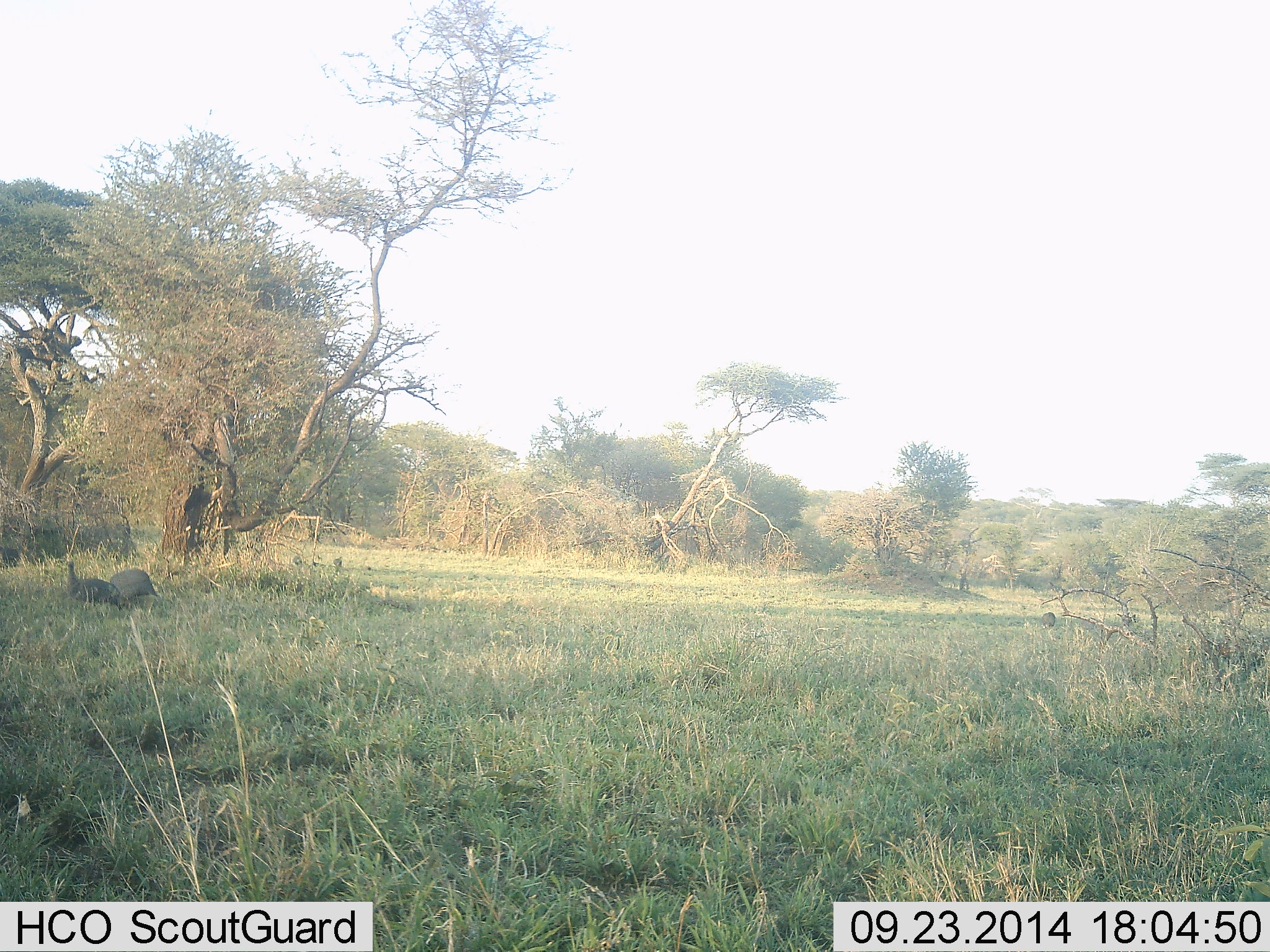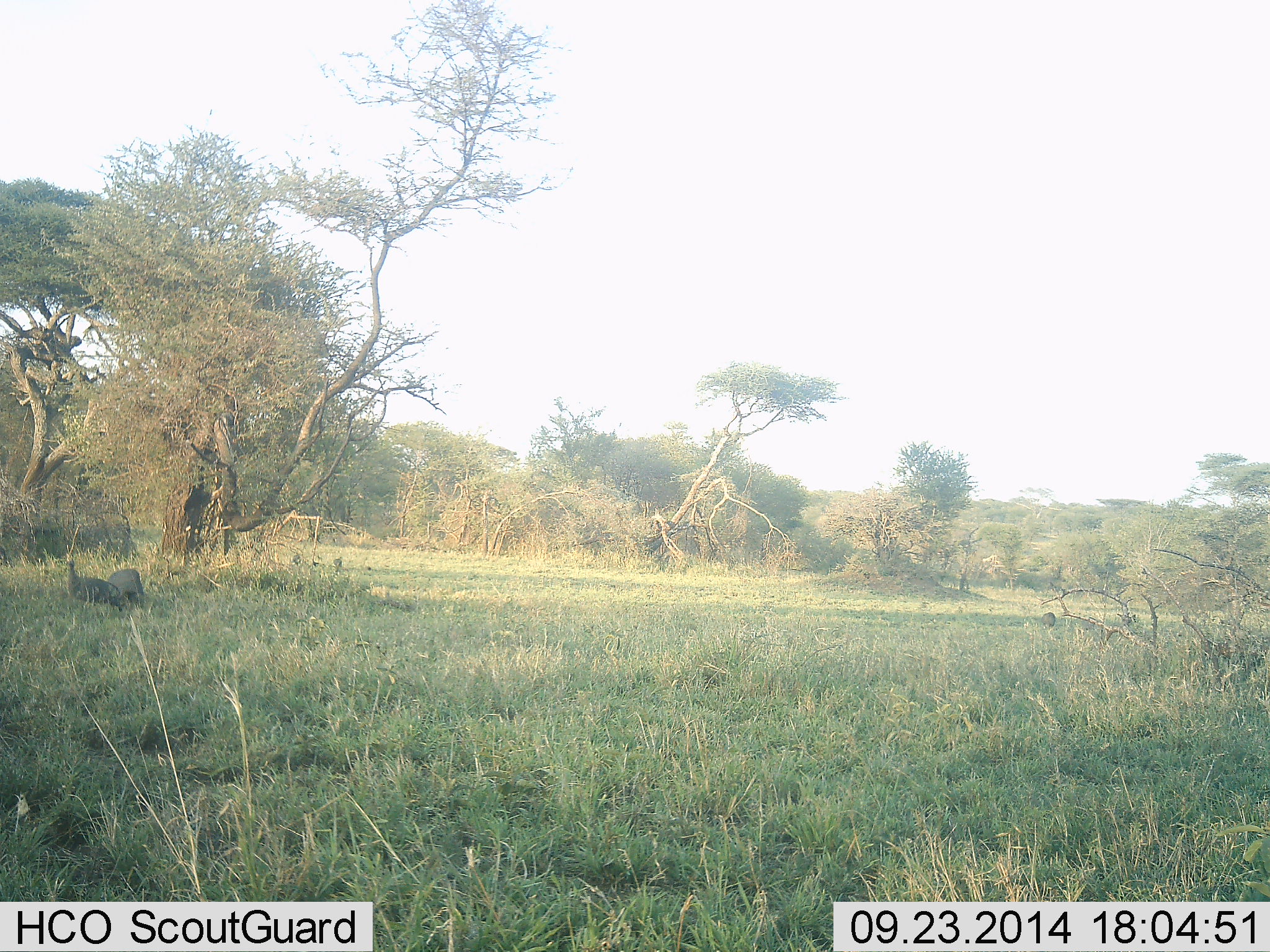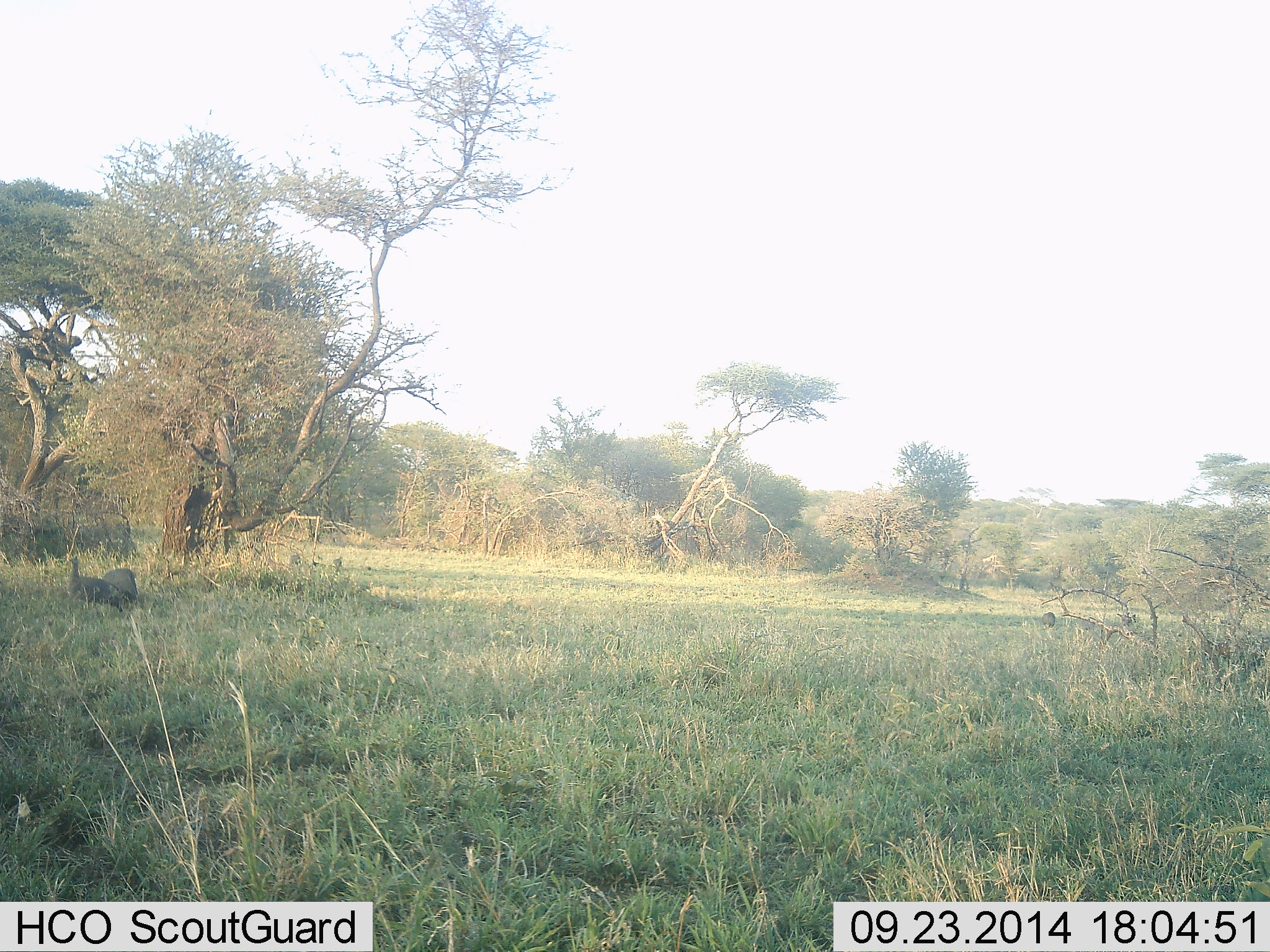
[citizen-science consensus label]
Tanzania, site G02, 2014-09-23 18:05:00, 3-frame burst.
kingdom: Animalia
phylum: Chordata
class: Aves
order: Galliformes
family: Numididae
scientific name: Numididae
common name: guinea fowl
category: guineafowl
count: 3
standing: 60%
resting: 0%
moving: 10%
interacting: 10%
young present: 0%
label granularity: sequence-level